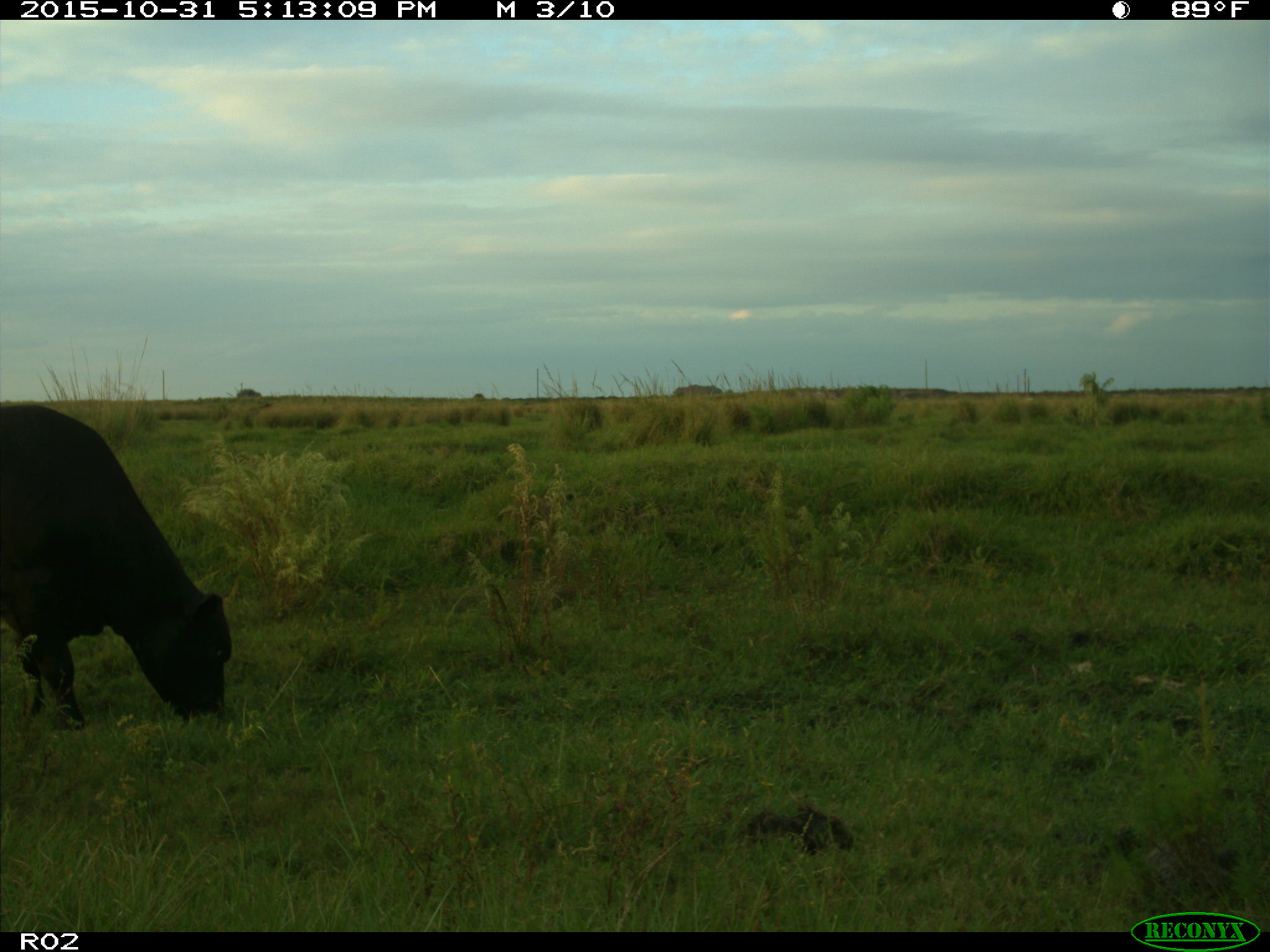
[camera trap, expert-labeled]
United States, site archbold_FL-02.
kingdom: Animalia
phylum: Chordata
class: Mammalia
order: Artiodactyla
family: Bovidae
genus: Bos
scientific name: Bos taurus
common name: domestic cow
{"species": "Bos taurus (domestic cow)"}